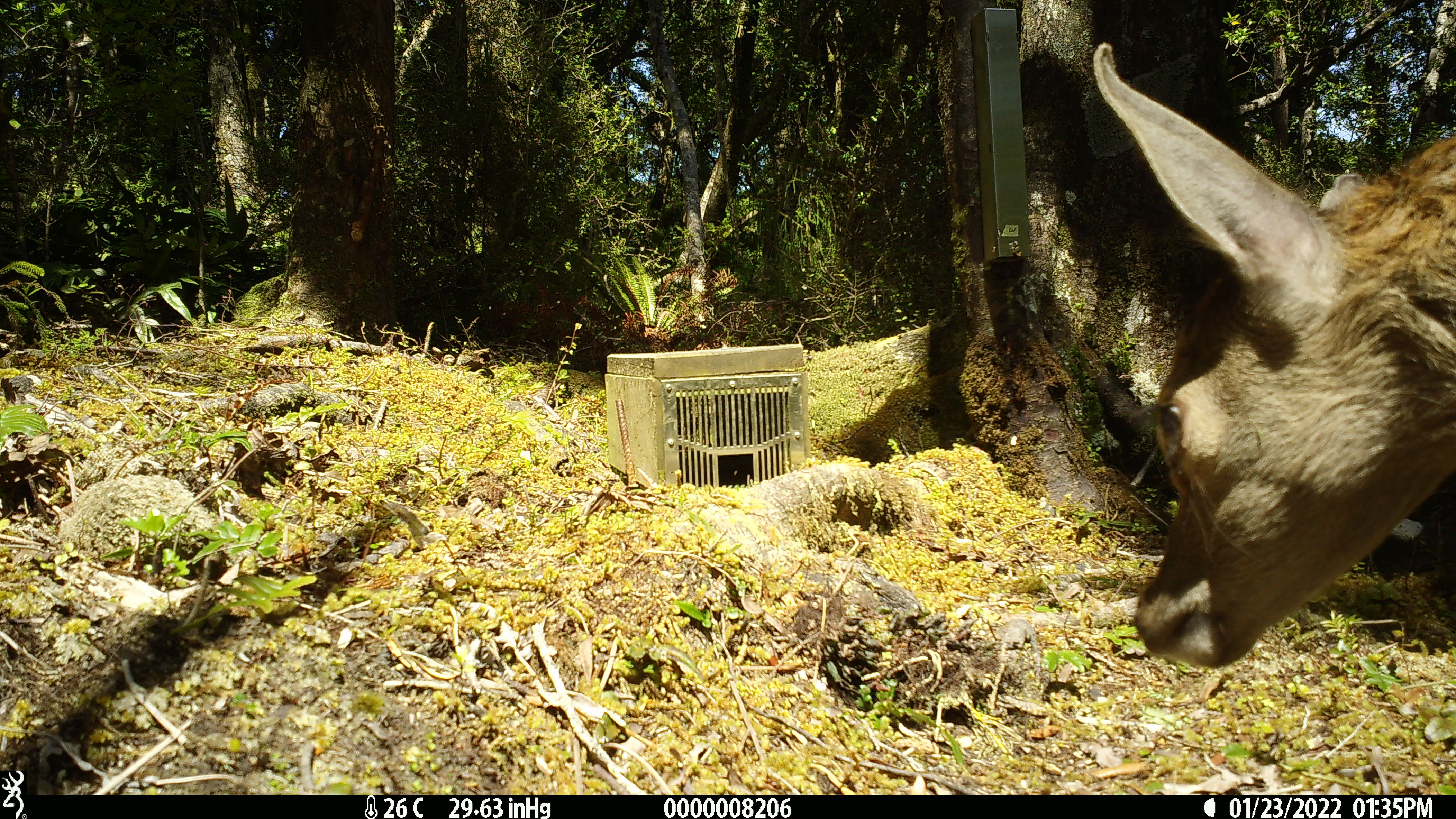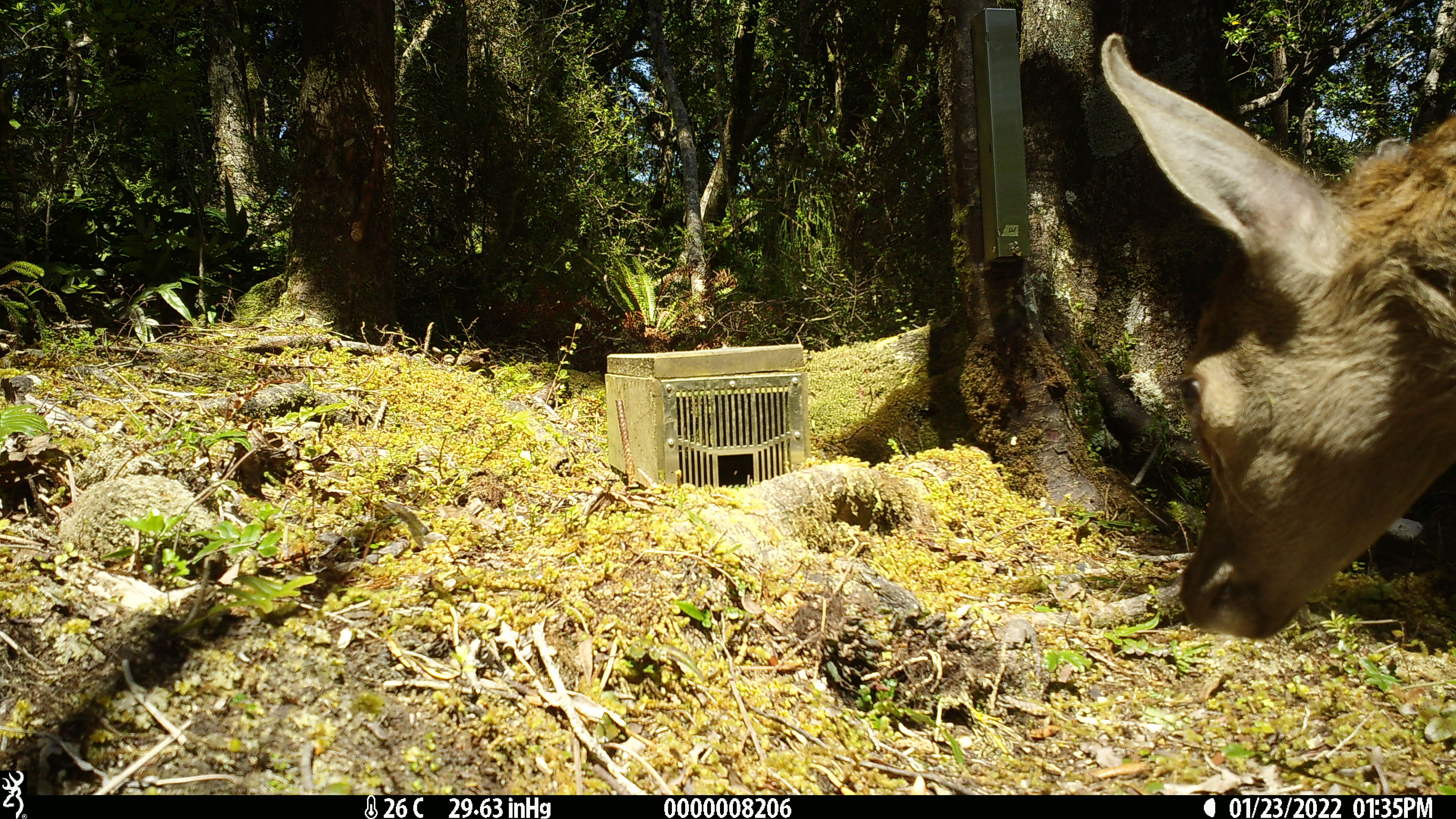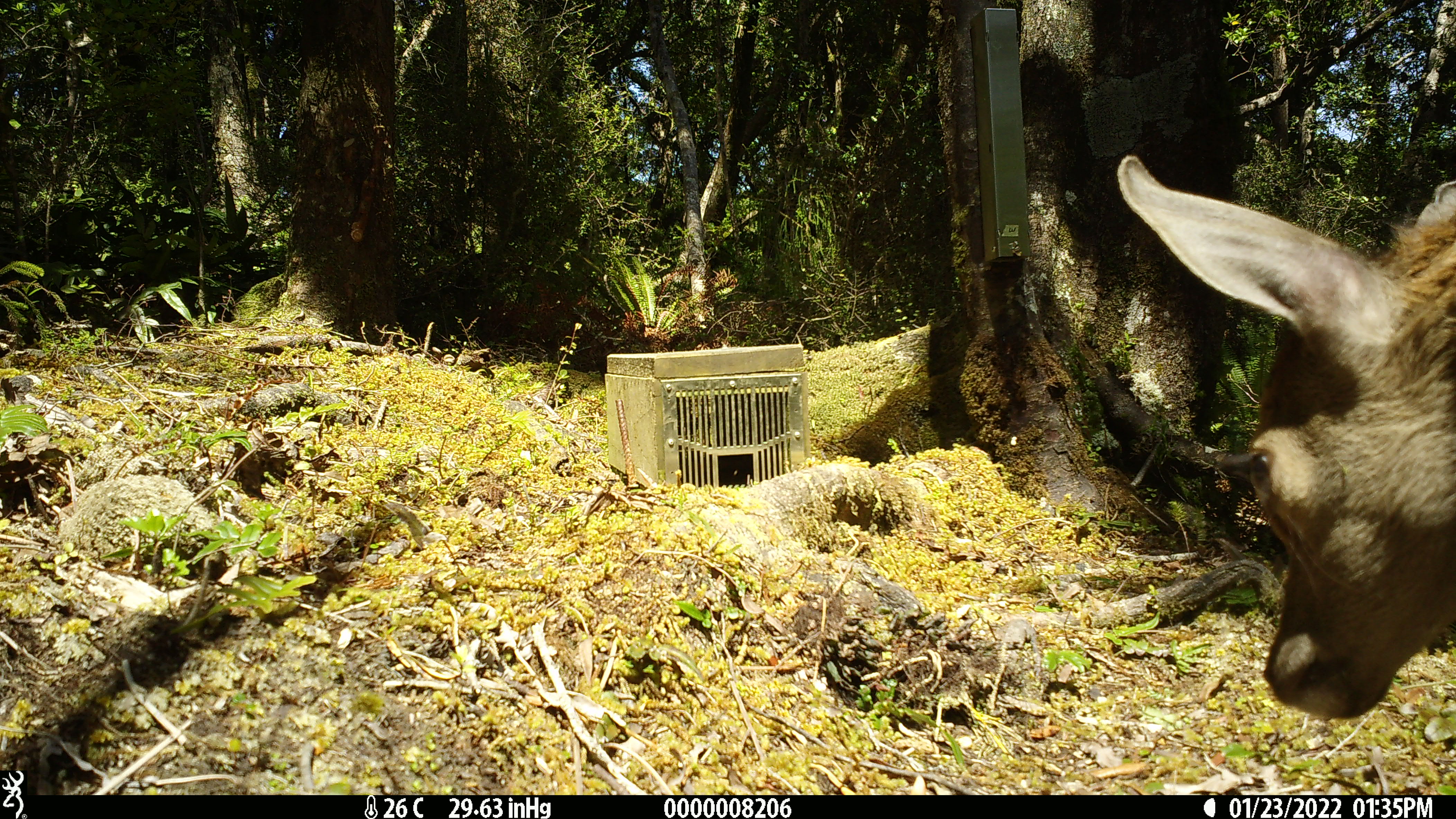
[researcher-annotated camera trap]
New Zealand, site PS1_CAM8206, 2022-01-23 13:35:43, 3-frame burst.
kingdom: Animalia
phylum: Chordata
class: Mammalia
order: Artiodactyla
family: Cervidae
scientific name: Cervidae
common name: deer